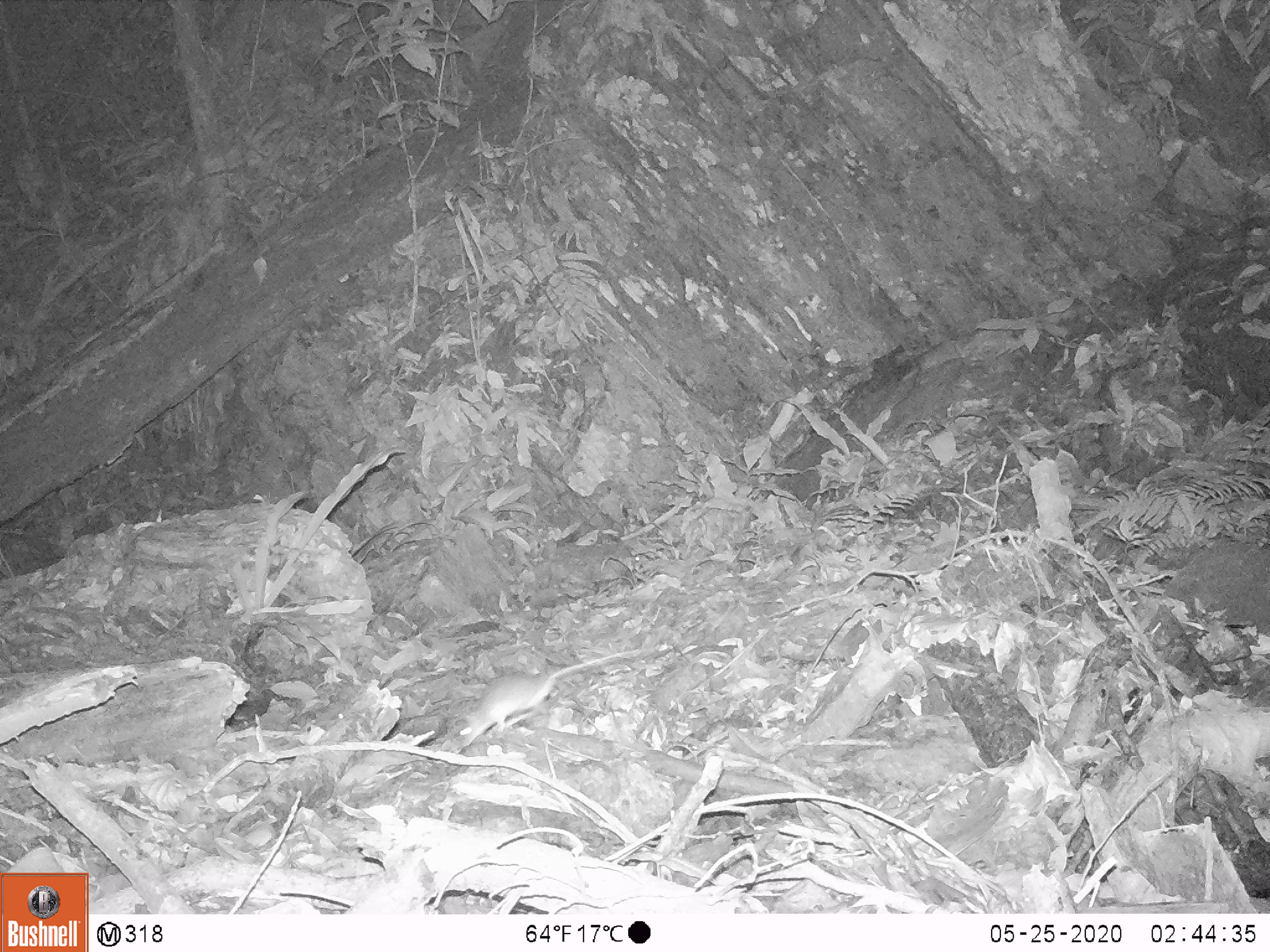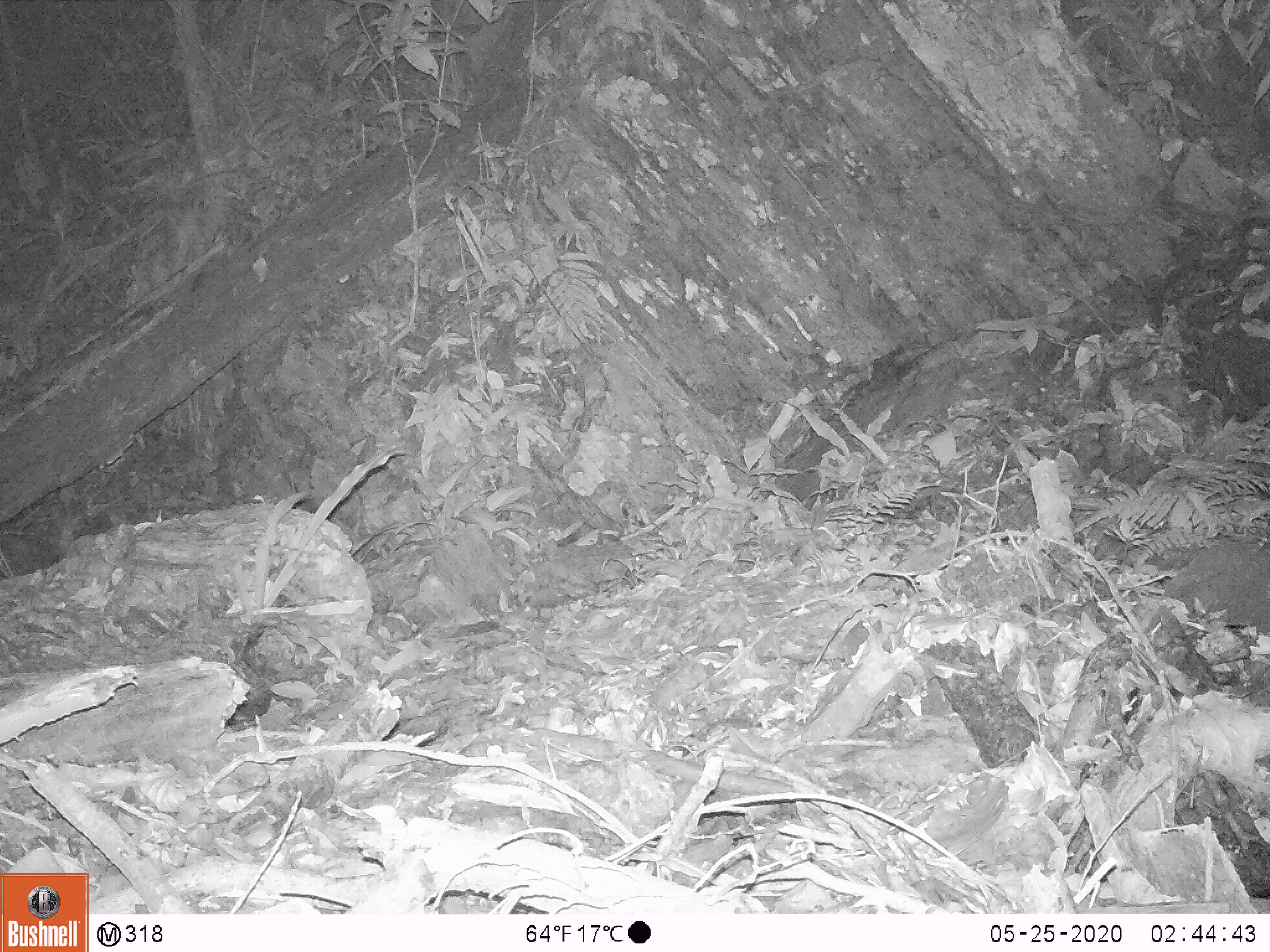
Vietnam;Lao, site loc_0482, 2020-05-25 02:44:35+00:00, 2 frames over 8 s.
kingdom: Animalia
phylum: Chordata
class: Mammalia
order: Rodentia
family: Muridae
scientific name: Muridae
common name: old-world mice and rats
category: unidentified murid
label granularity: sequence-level